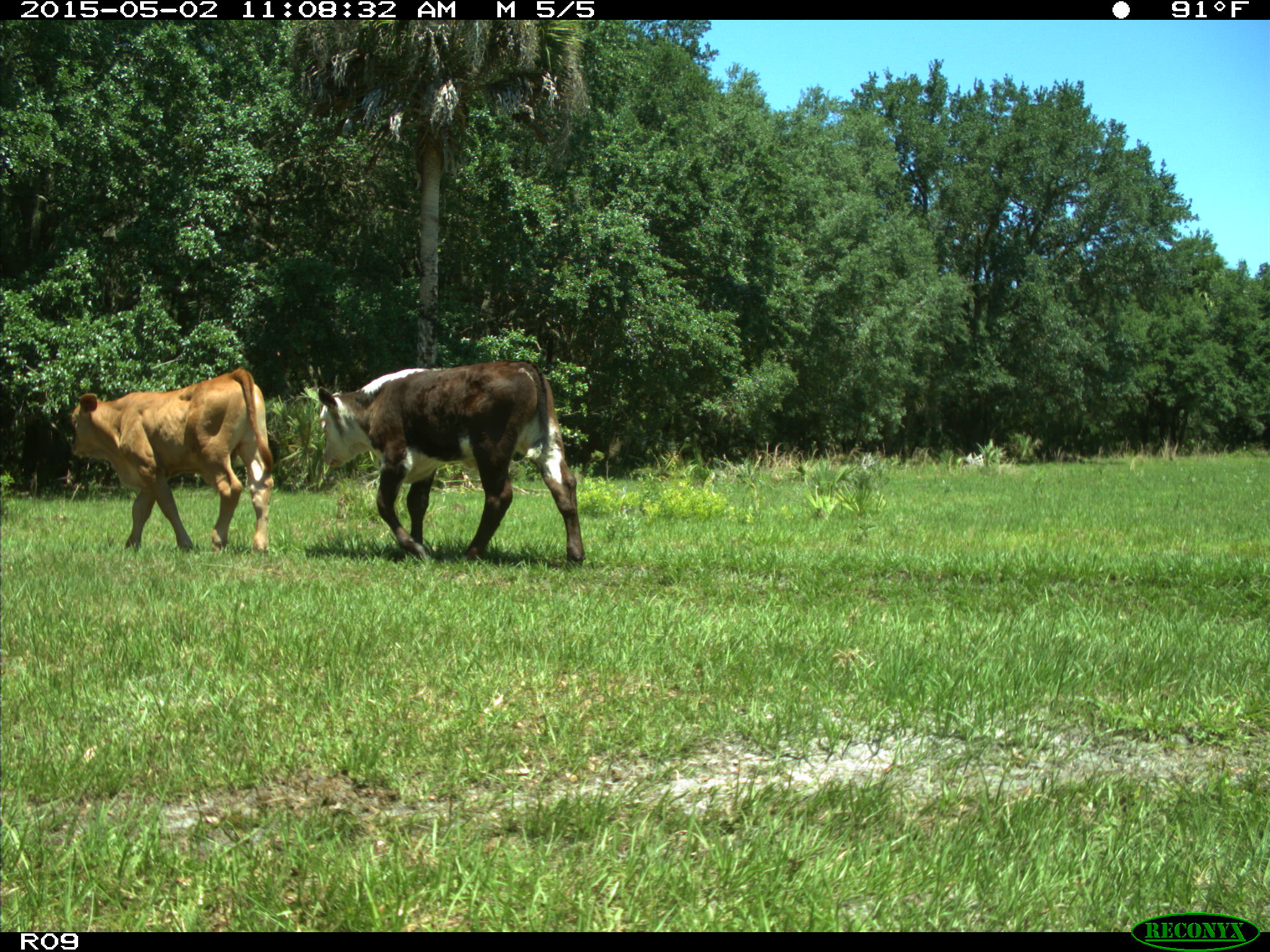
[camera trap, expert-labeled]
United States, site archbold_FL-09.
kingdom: Animalia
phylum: Chordata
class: Mammalia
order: Artiodactyla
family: Bovidae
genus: Bos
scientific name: Bos taurus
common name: domestic cow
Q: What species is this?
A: Bos taurus (domestic cow).